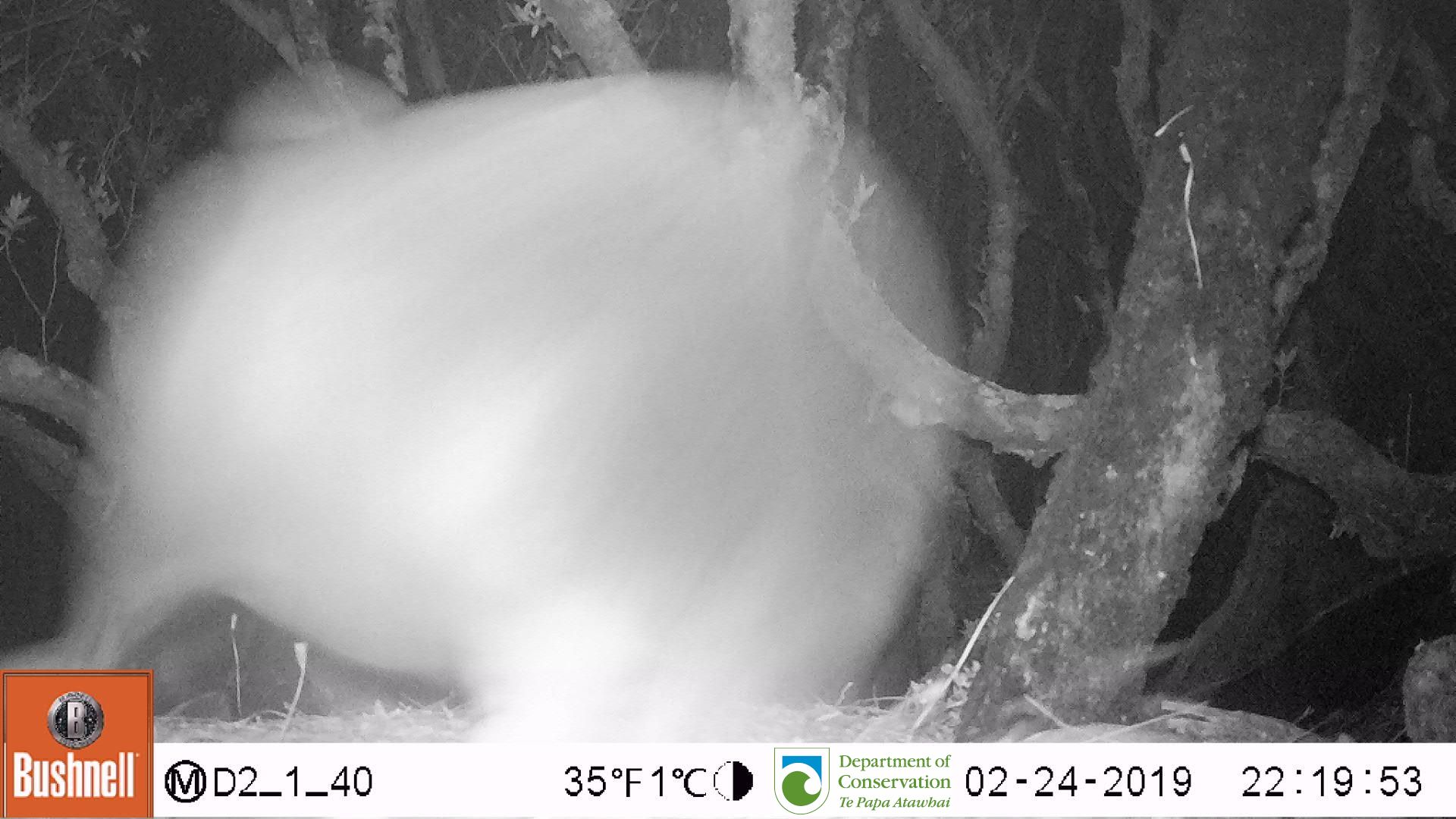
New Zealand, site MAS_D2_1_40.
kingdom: Animalia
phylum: Chordata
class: Mammalia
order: Carnivora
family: Otariidae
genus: Phocarctos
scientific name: Phocarctos hookeri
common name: new zealand sea lion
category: sealion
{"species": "sealion (new zealand sea lion) (Phocarctos hookeri)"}